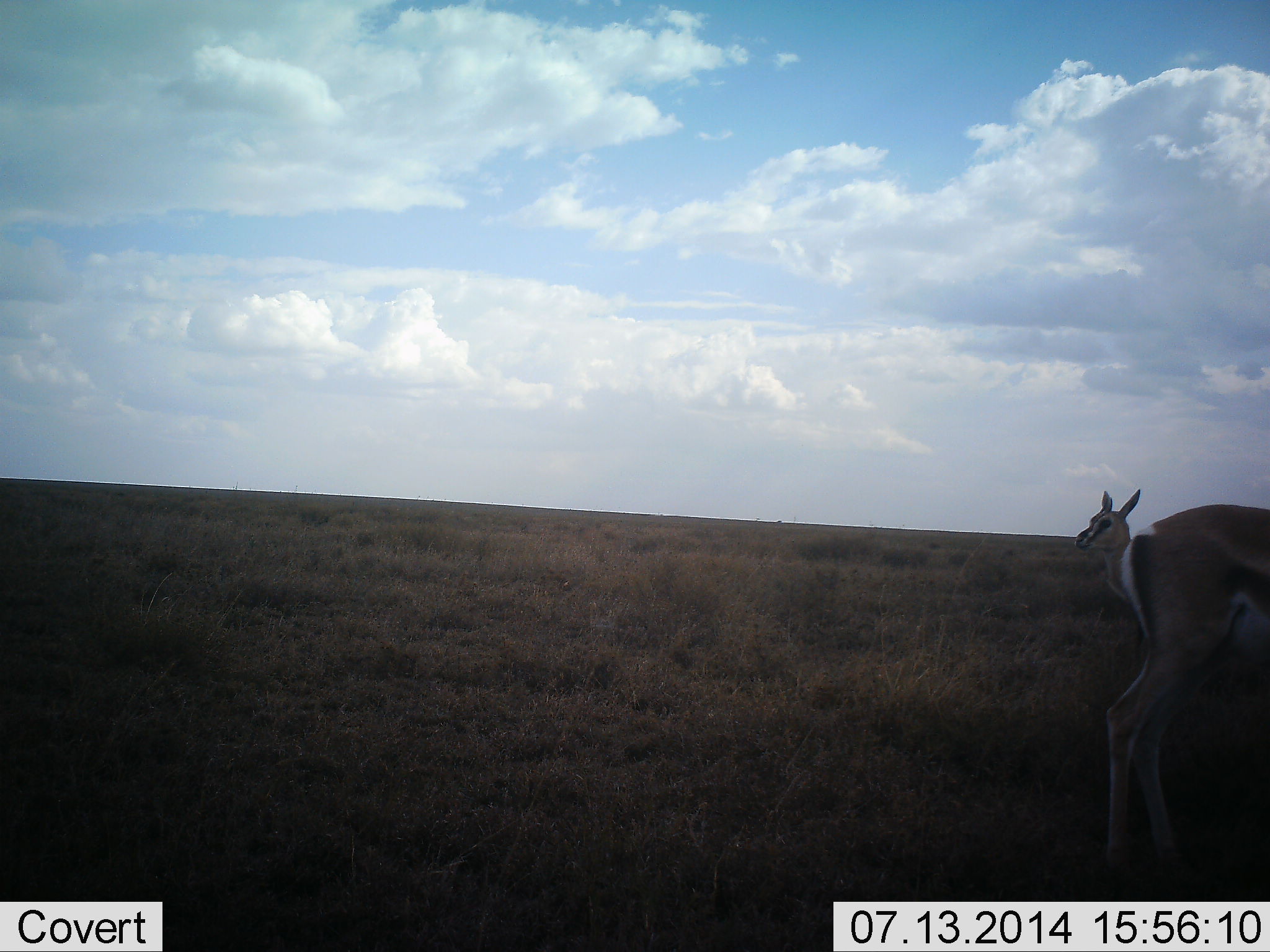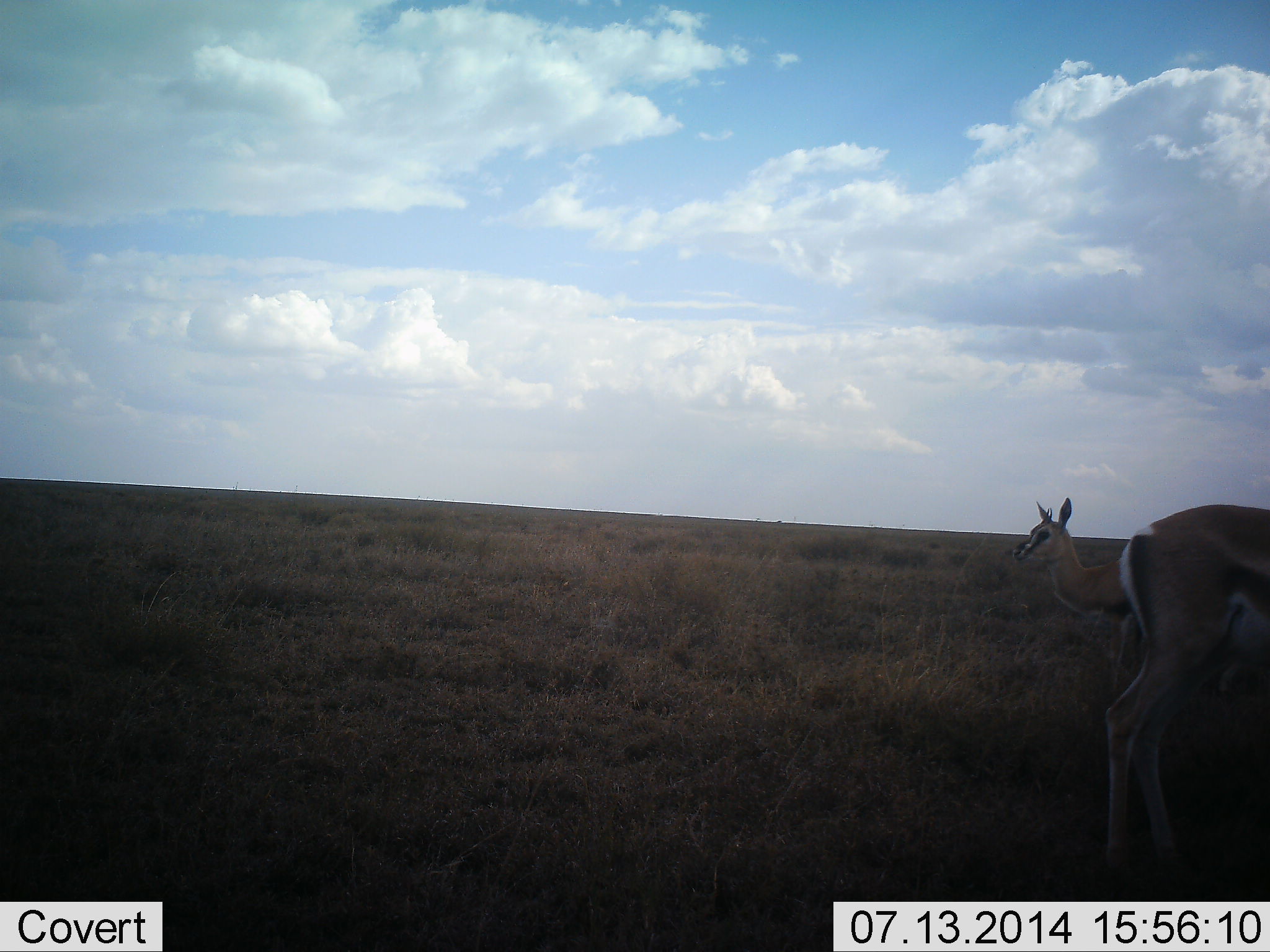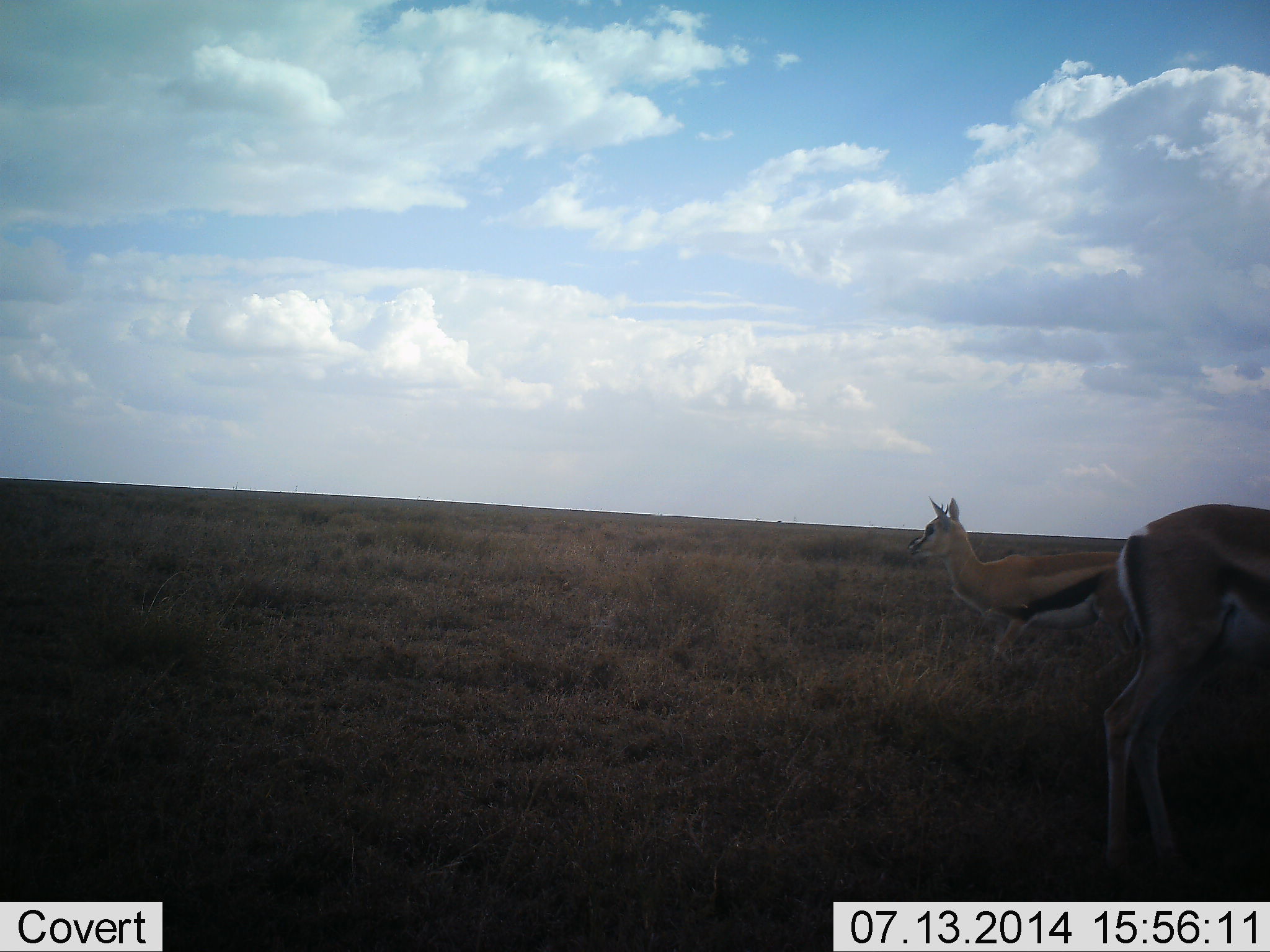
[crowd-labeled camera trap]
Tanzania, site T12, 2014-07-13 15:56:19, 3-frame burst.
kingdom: Animalia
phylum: Chordata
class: Mammalia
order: Artiodactyla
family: Bovidae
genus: Eudorcas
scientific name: Eudorcas thomsonii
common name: thomson's gazelle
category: gazellethomsons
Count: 2.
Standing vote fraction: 73%.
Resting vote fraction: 0%.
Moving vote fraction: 64%.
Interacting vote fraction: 0%.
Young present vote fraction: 0%.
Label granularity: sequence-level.